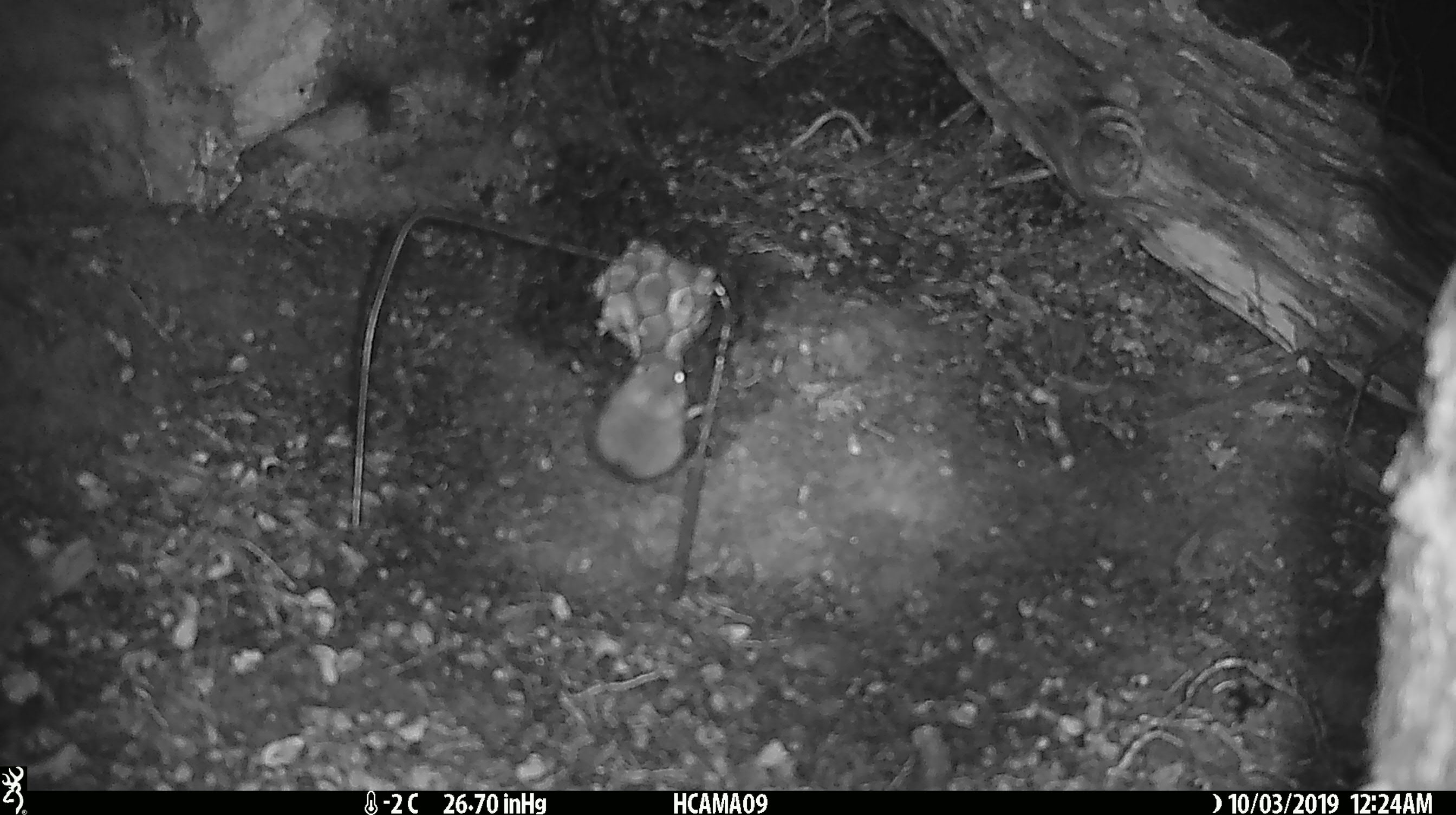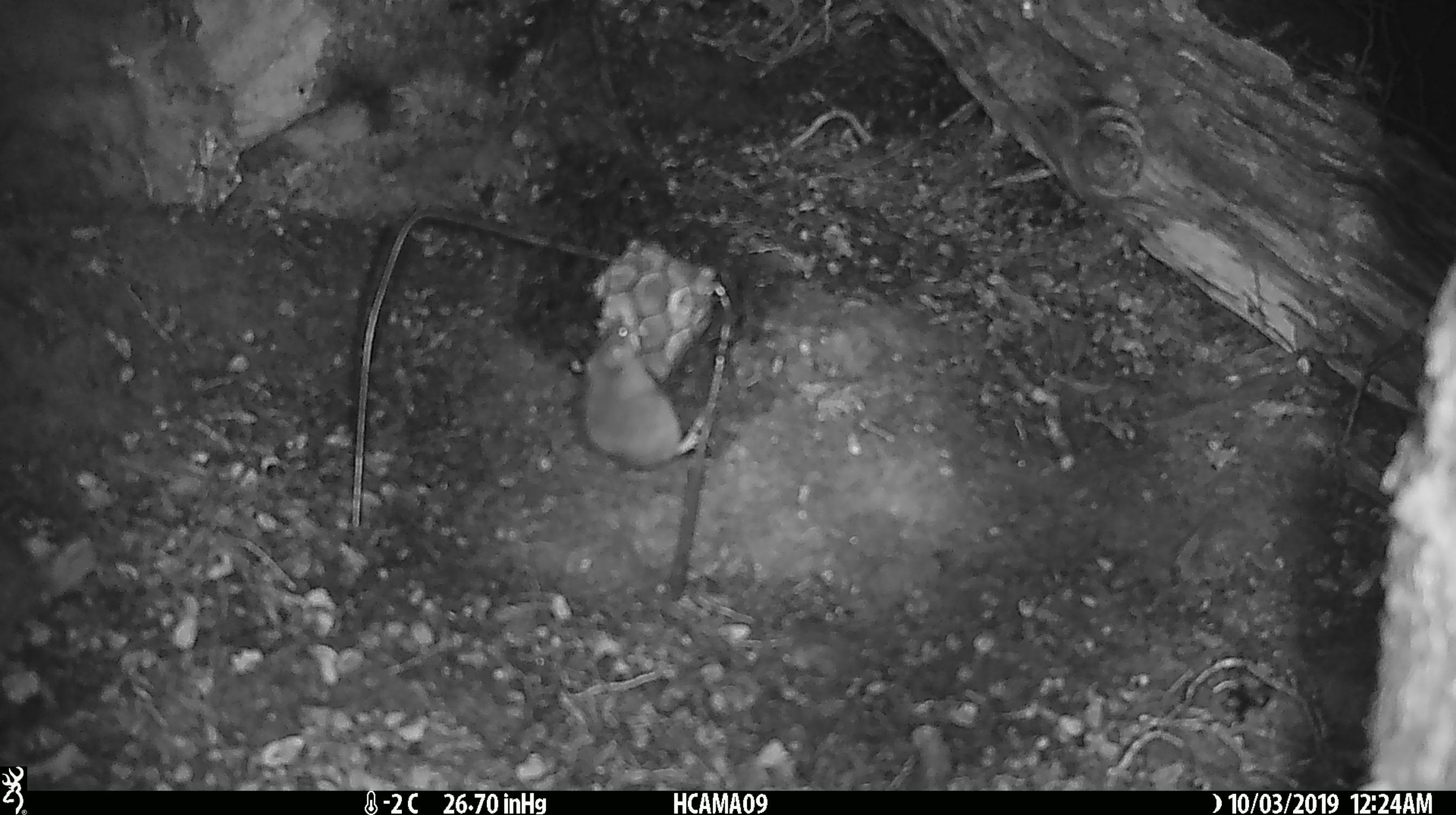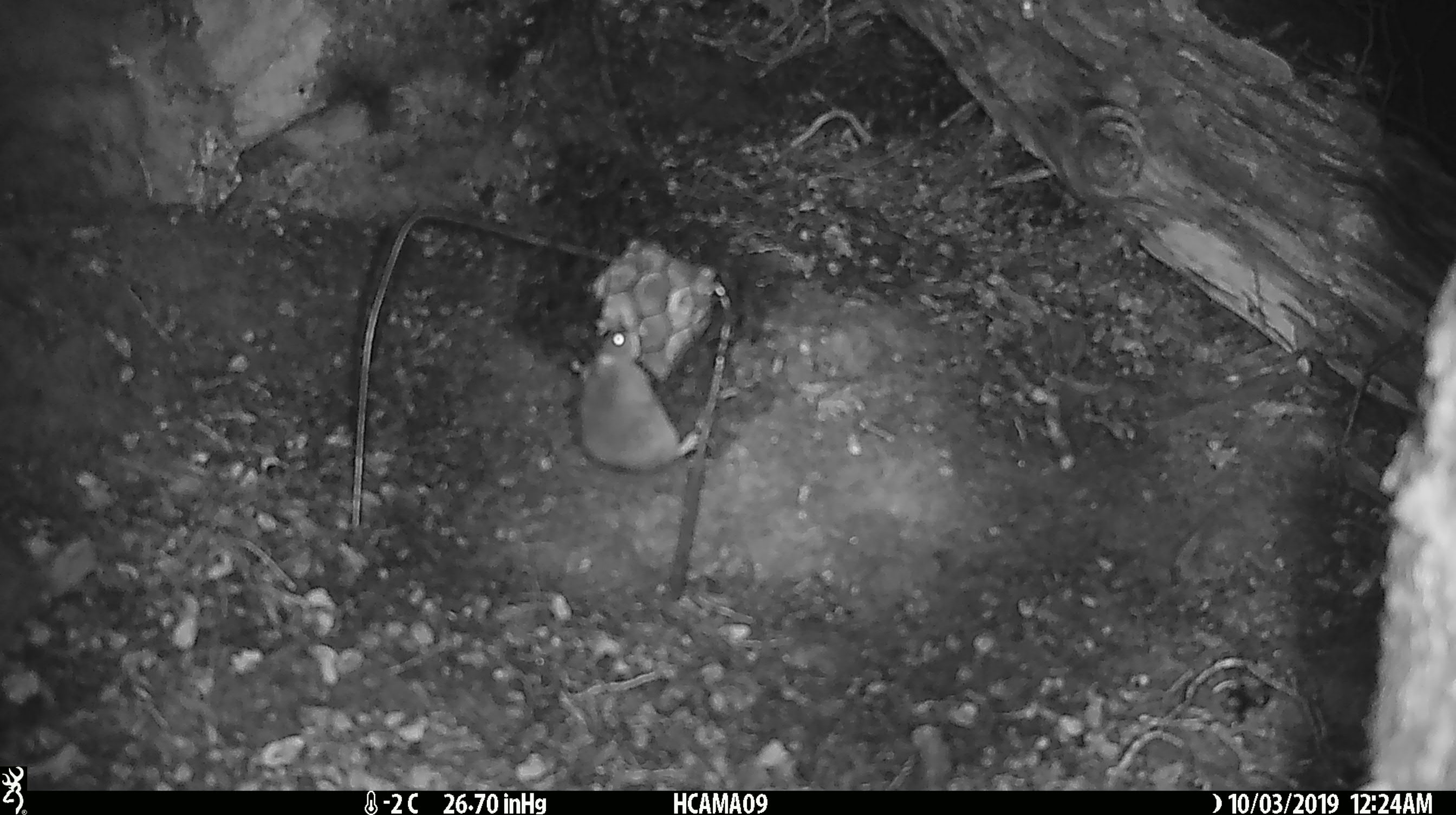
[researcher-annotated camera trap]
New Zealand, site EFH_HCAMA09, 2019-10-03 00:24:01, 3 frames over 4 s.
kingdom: Animalia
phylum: Chordata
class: Mammalia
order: Rodentia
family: Muridae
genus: Mus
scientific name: Mus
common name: mouse